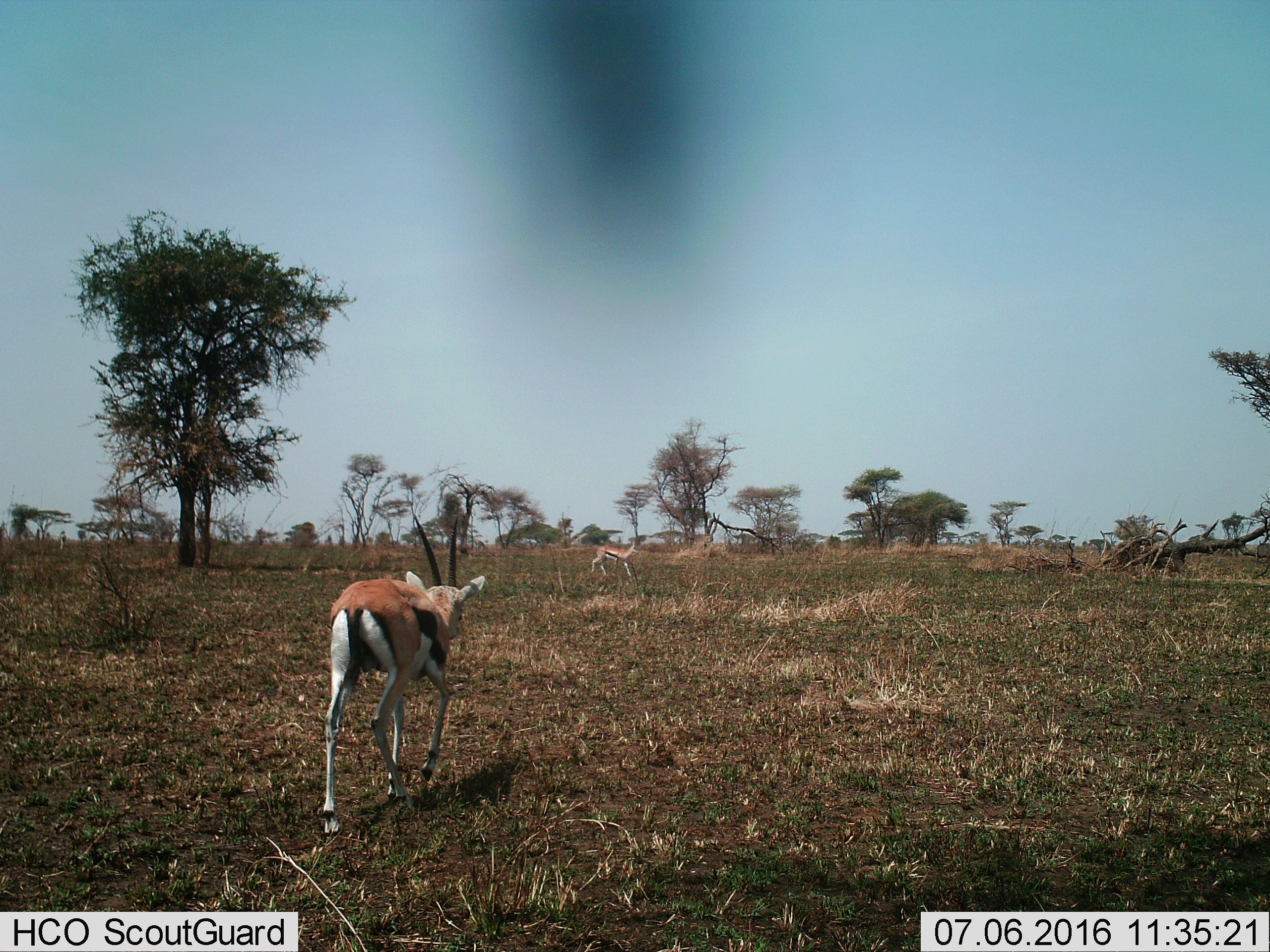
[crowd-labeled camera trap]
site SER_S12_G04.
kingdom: Animalia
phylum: Chordata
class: Mammalia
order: Artiodactyla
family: Bovidae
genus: Eudorcas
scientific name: Eudorcas thomsonii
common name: thomson's gazelle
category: gazellethomsons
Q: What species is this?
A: Gazellethomsons (thomson's gazelle) (Eudorcas thomsonii).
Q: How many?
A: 2.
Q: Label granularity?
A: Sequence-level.